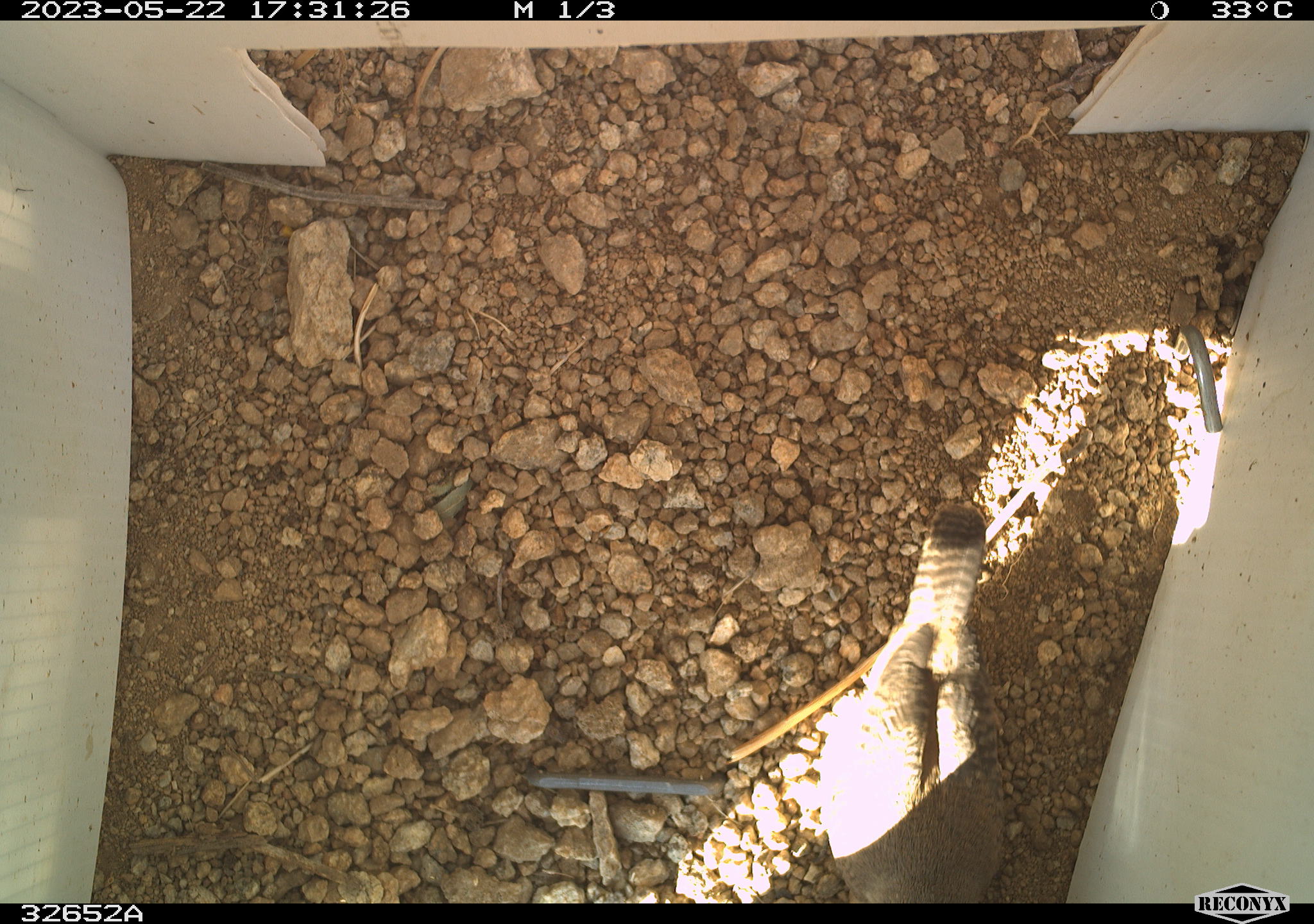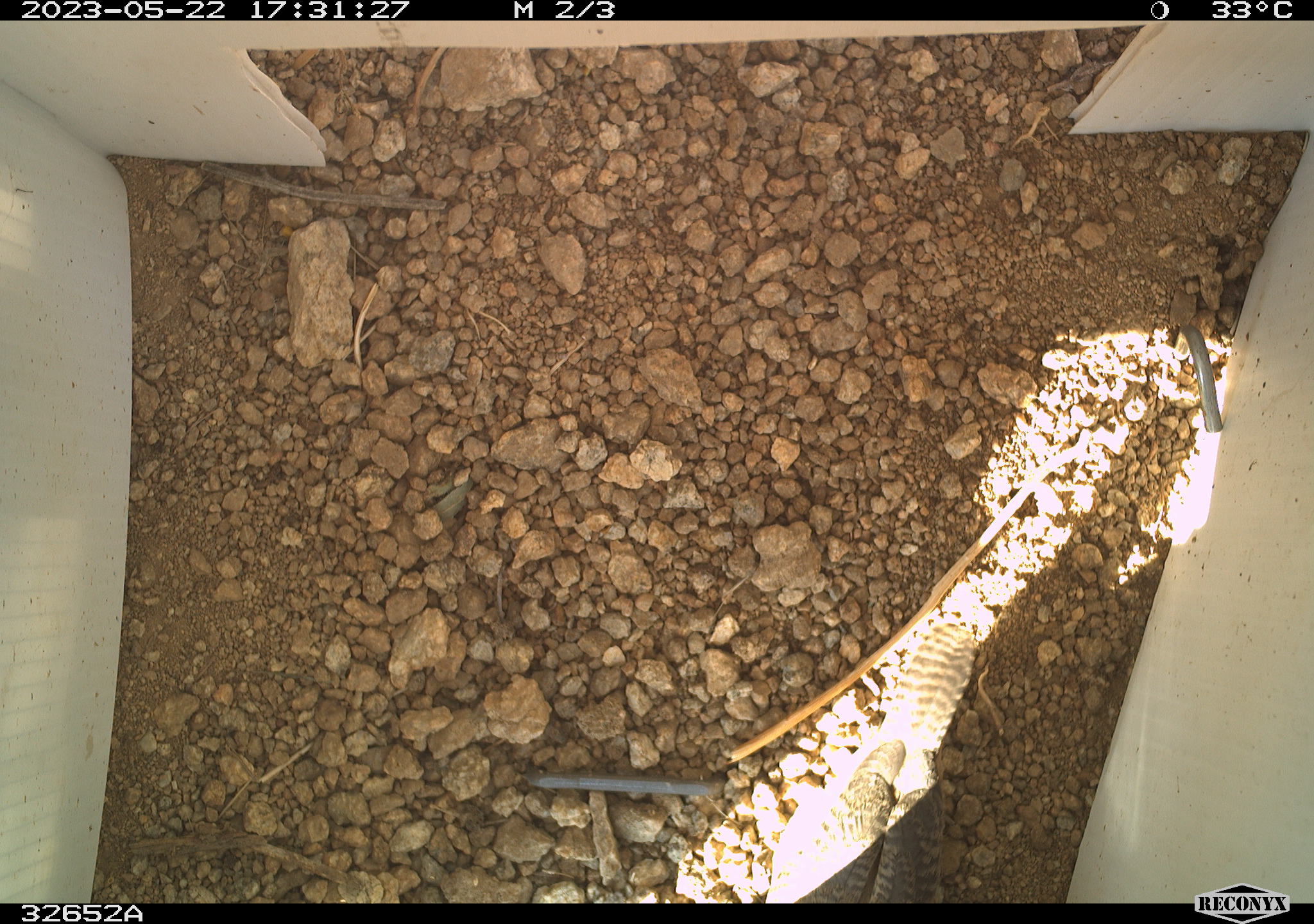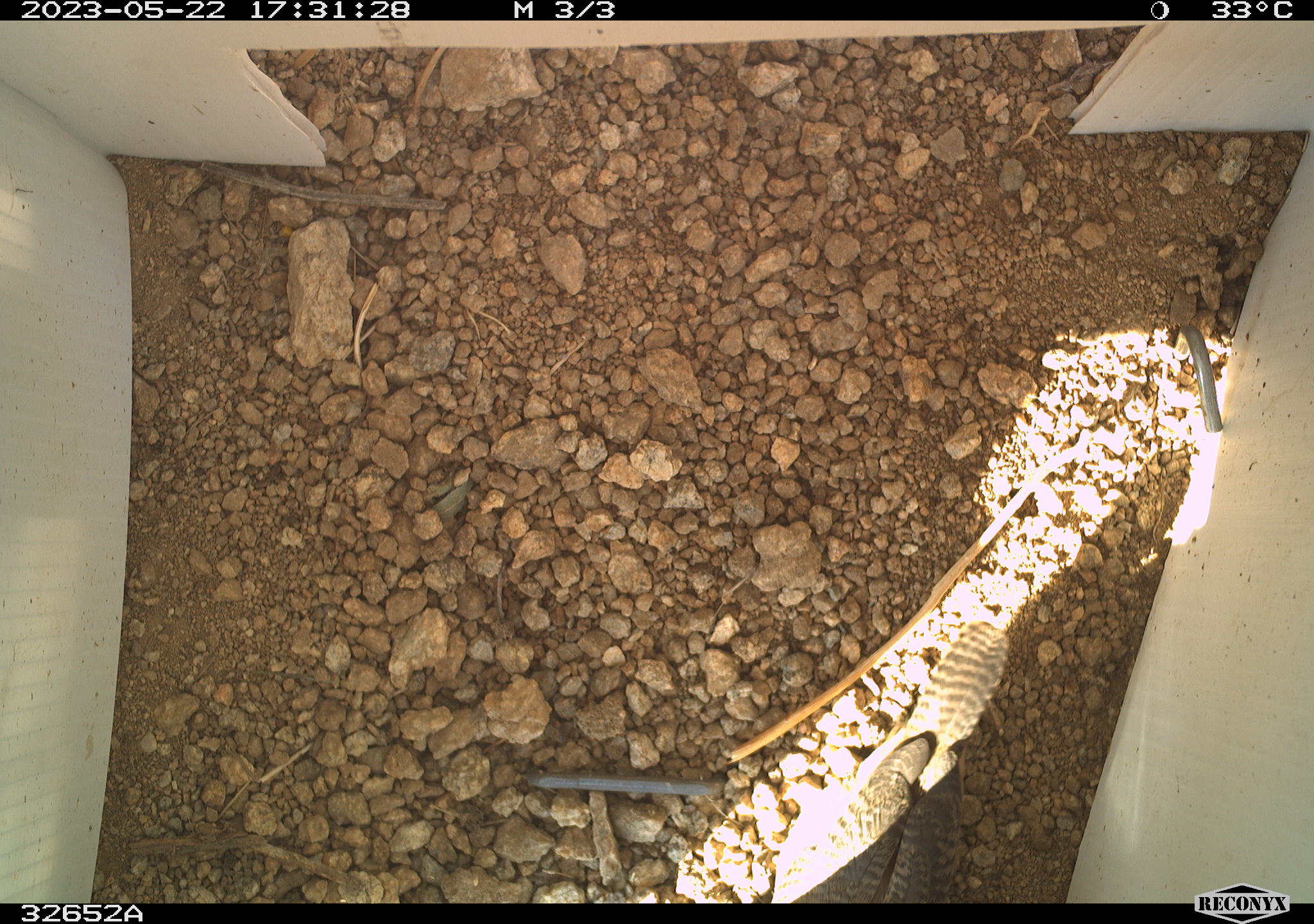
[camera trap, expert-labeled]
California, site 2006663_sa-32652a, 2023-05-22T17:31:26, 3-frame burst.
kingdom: Animalia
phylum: Chordata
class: Aves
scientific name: Aves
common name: bird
Bird (Aves).